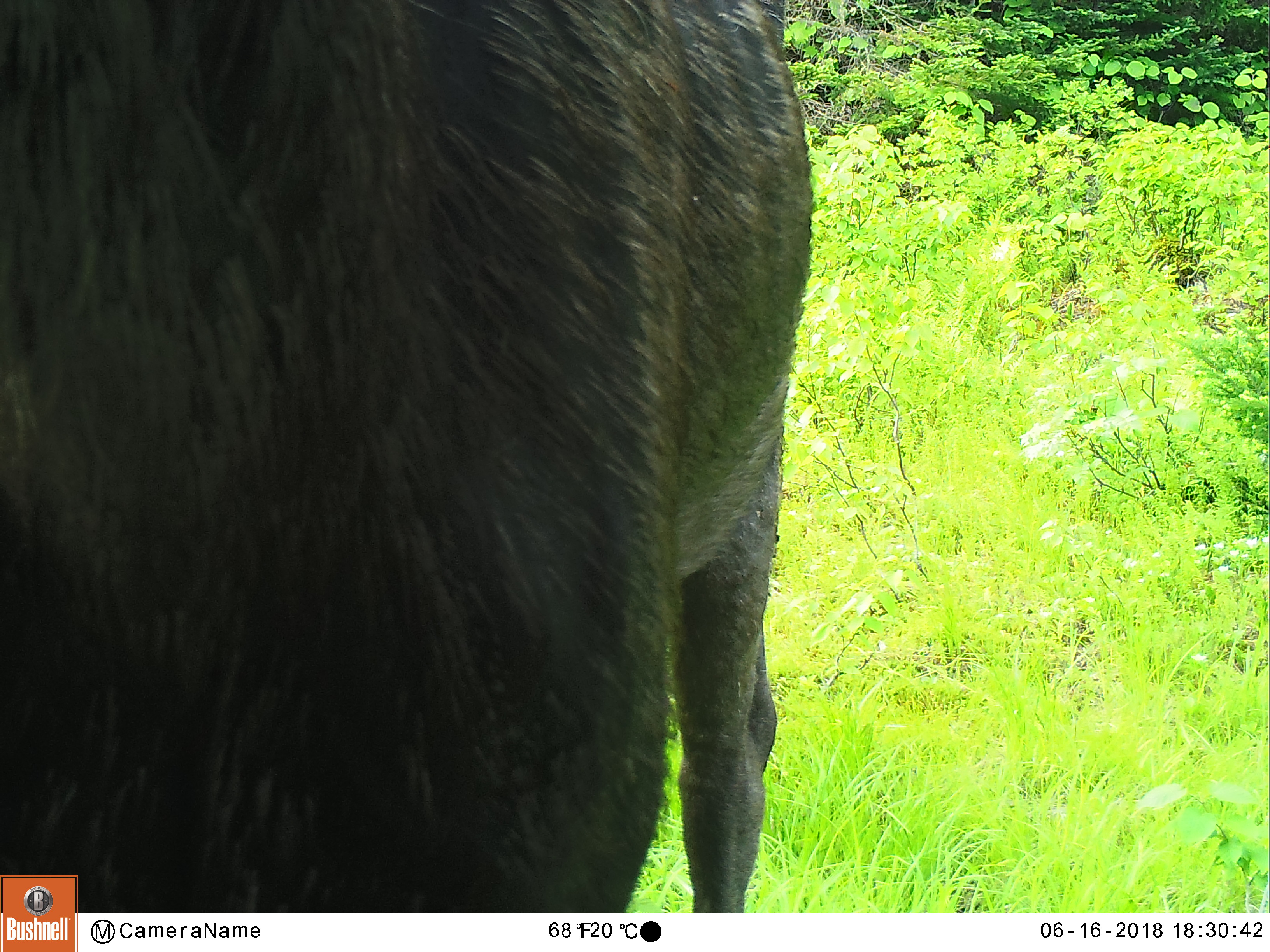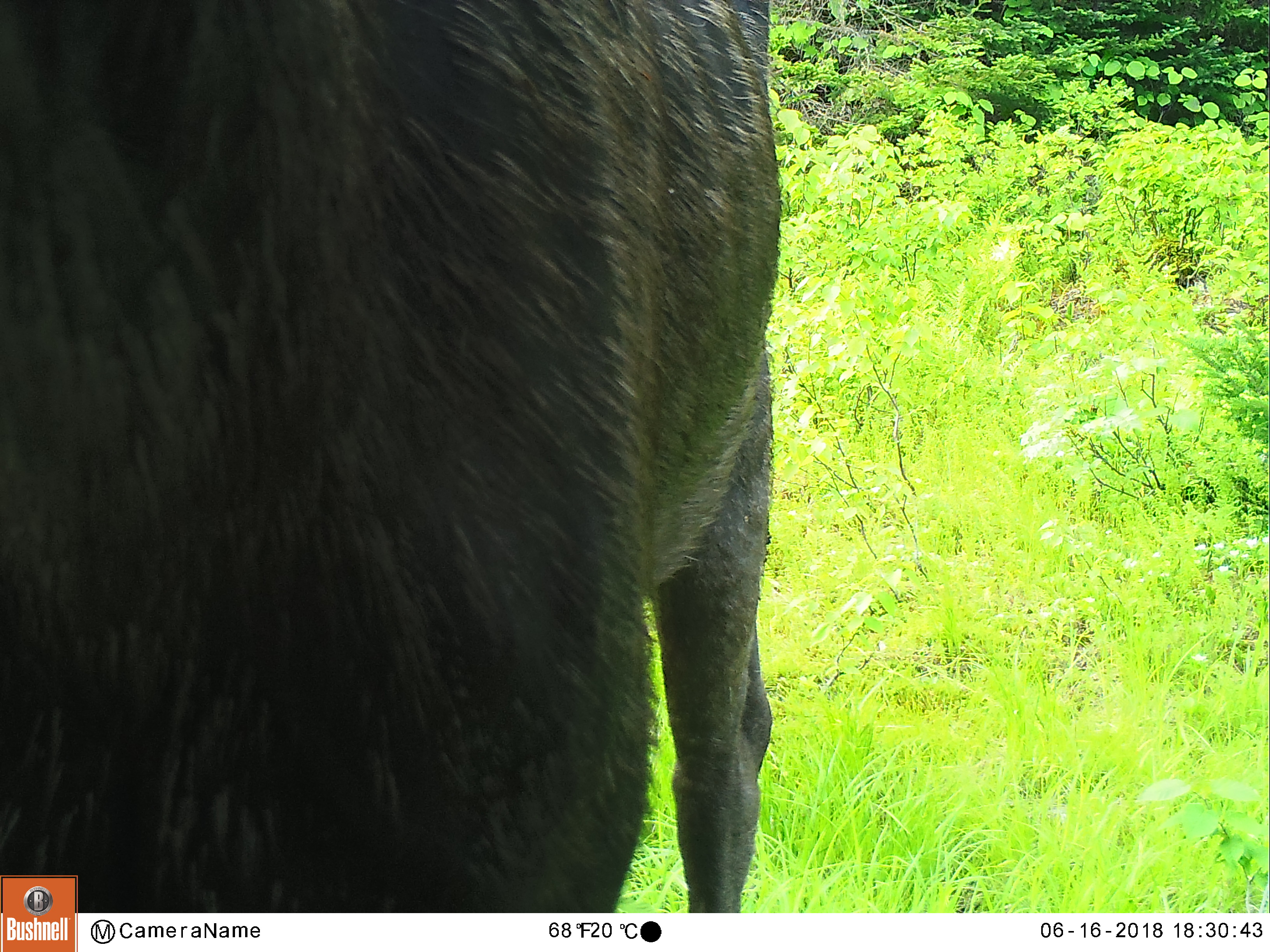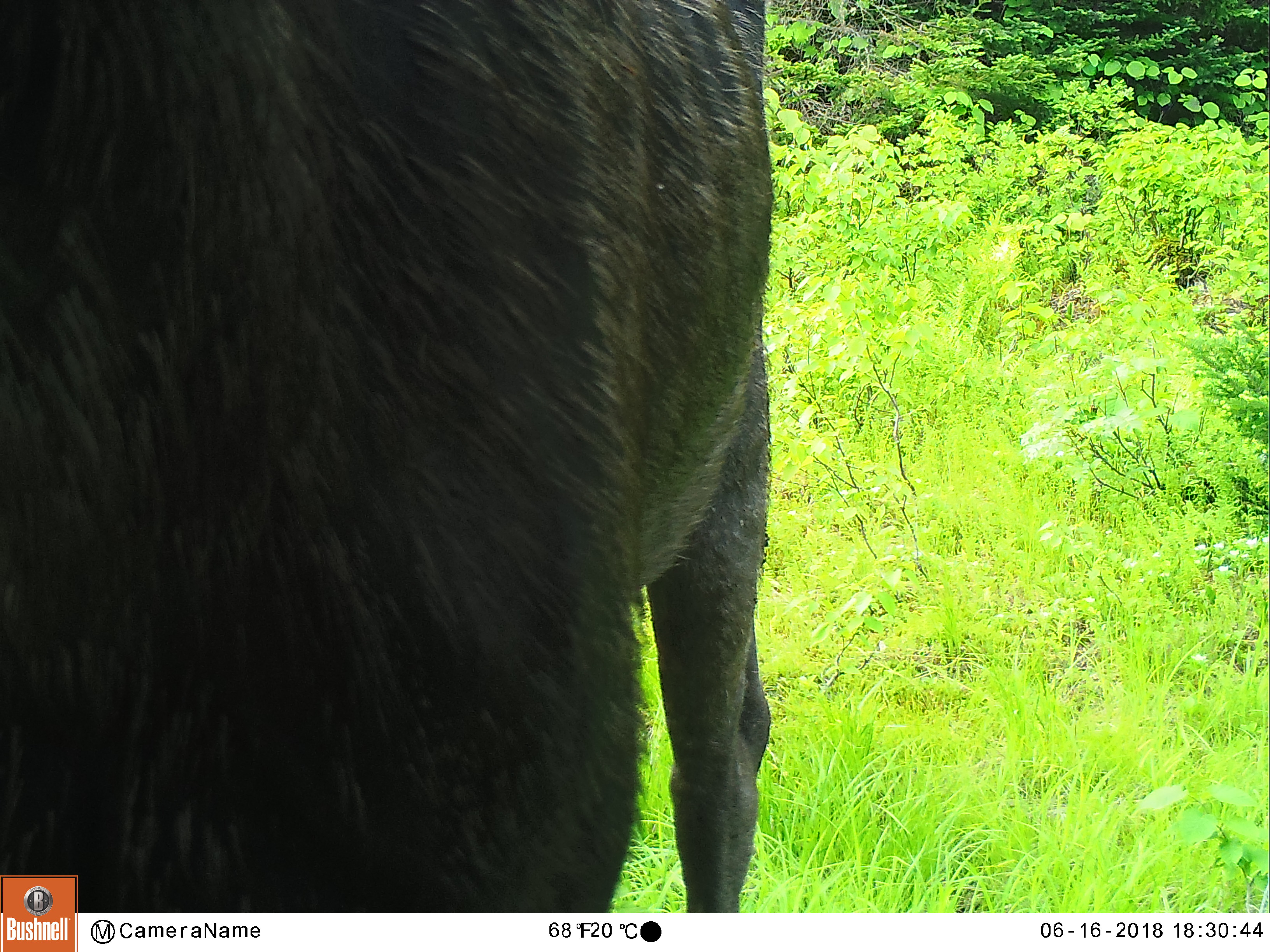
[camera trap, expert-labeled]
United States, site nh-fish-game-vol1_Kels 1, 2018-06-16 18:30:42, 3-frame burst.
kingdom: Animalia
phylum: Chordata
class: Mammalia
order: Artiodactyla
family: Cervidae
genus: Alces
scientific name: Alces alces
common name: moose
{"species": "moose (Alces alces)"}